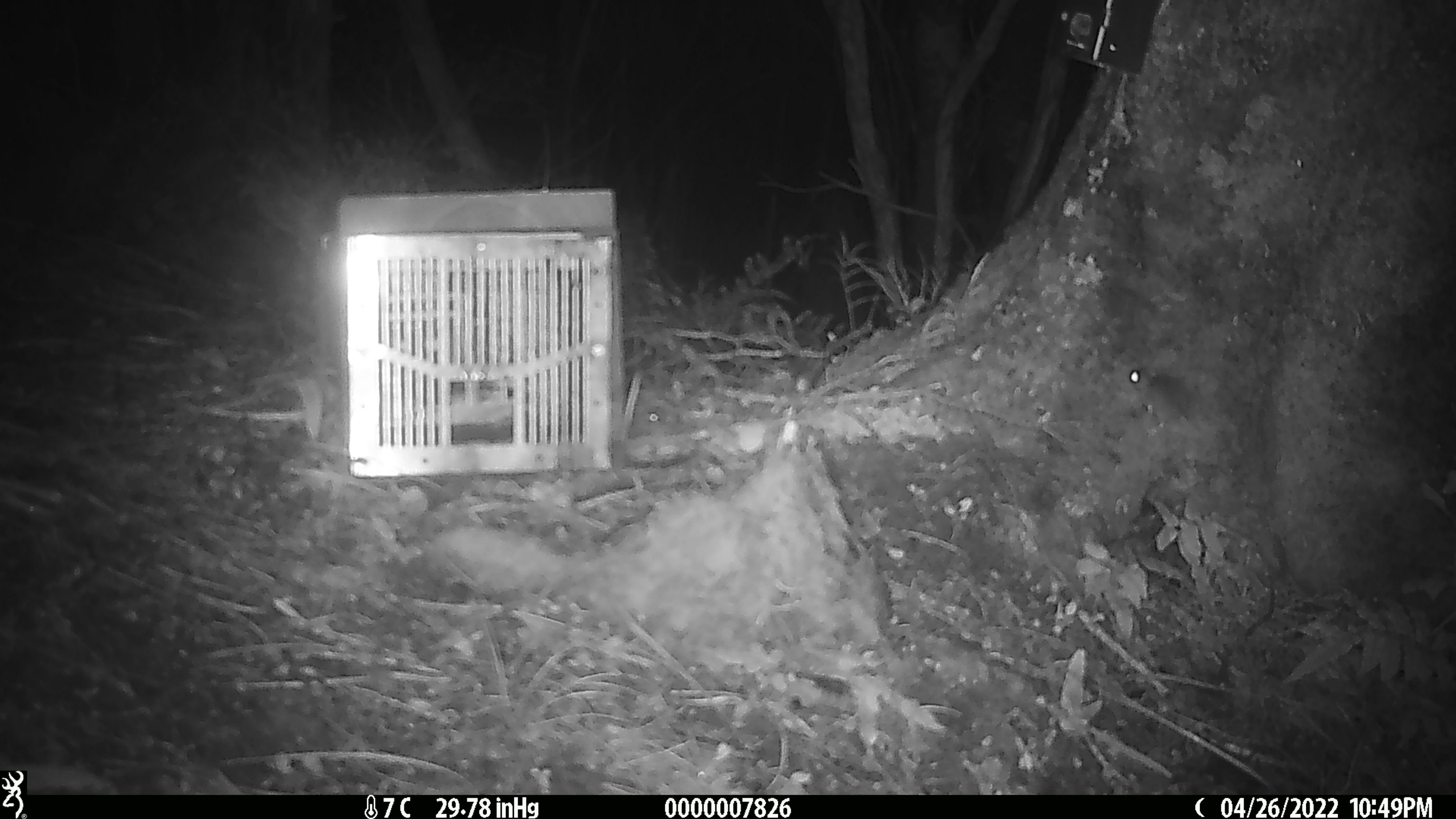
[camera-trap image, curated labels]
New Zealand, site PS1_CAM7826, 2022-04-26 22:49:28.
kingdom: Animalia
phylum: Chordata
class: Mammalia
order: Rodentia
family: Muridae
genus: Mus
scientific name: Mus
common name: mouse